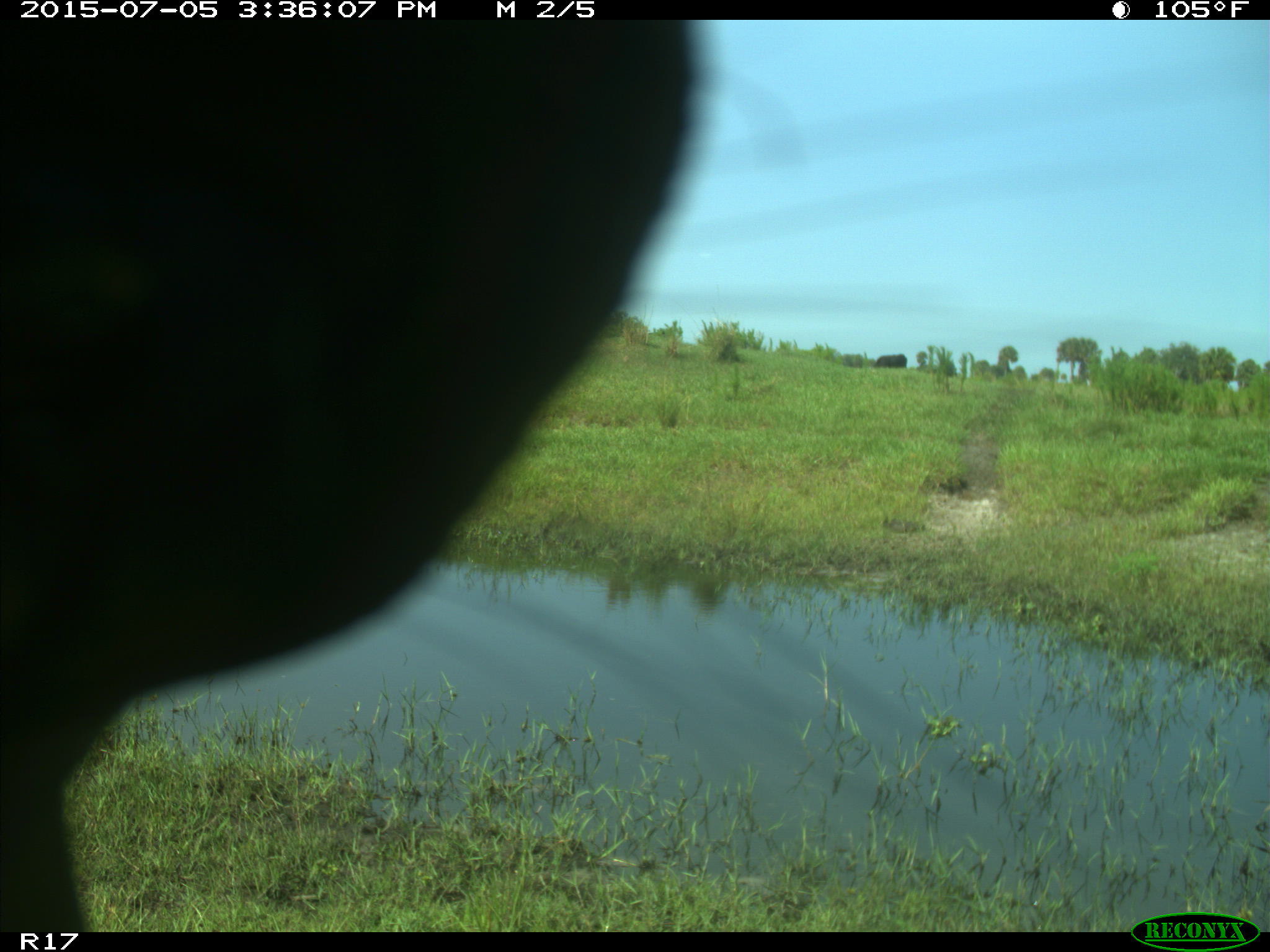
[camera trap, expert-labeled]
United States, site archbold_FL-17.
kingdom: Animalia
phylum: Chordata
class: Mammalia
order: Artiodactyla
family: Bovidae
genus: Bos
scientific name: Bos taurus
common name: domestic cow